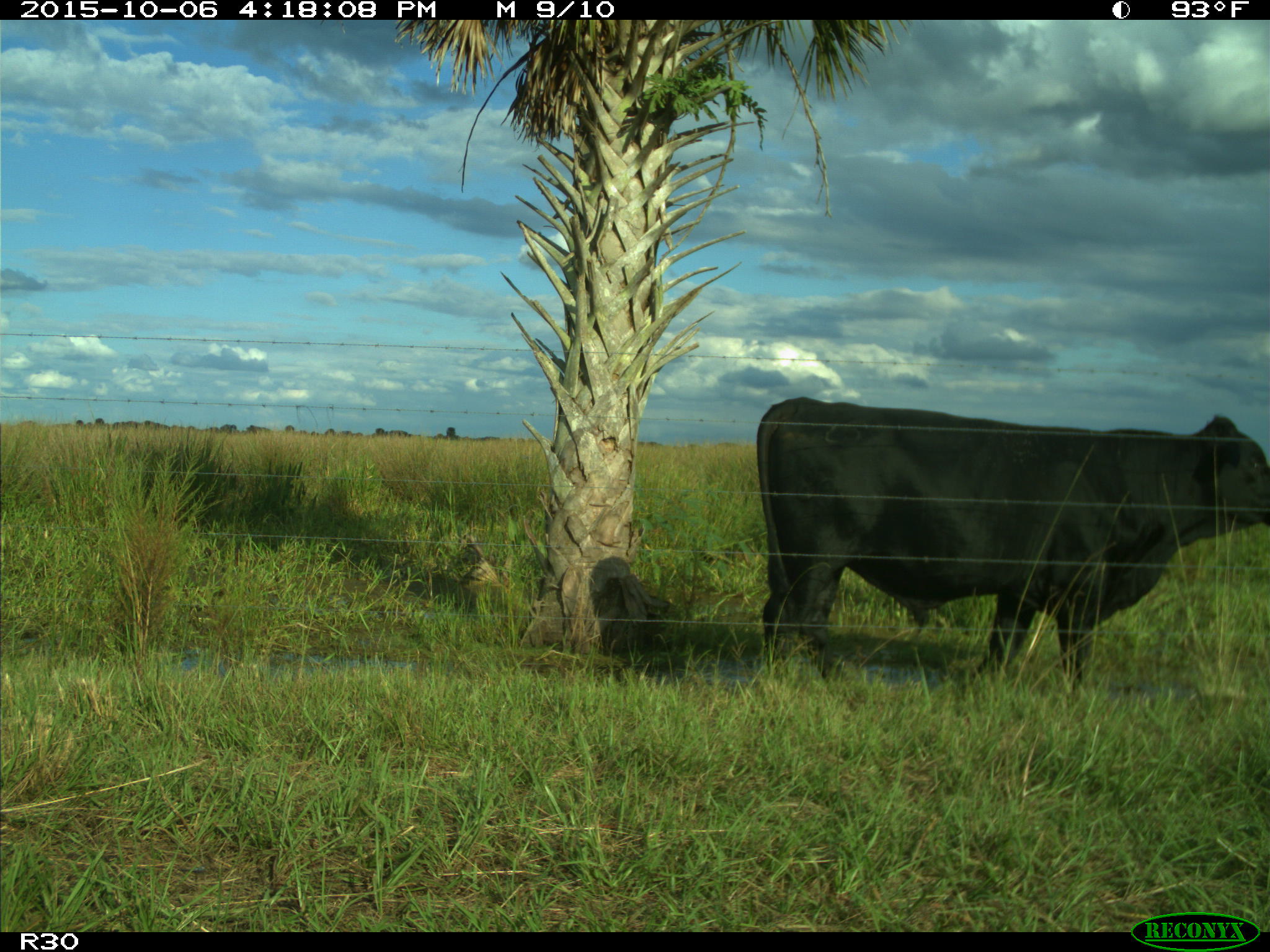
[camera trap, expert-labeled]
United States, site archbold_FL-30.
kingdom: Animalia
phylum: Chordata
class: Mammalia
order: Artiodactyla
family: Bovidae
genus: Bos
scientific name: Bos taurus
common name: domestic cow